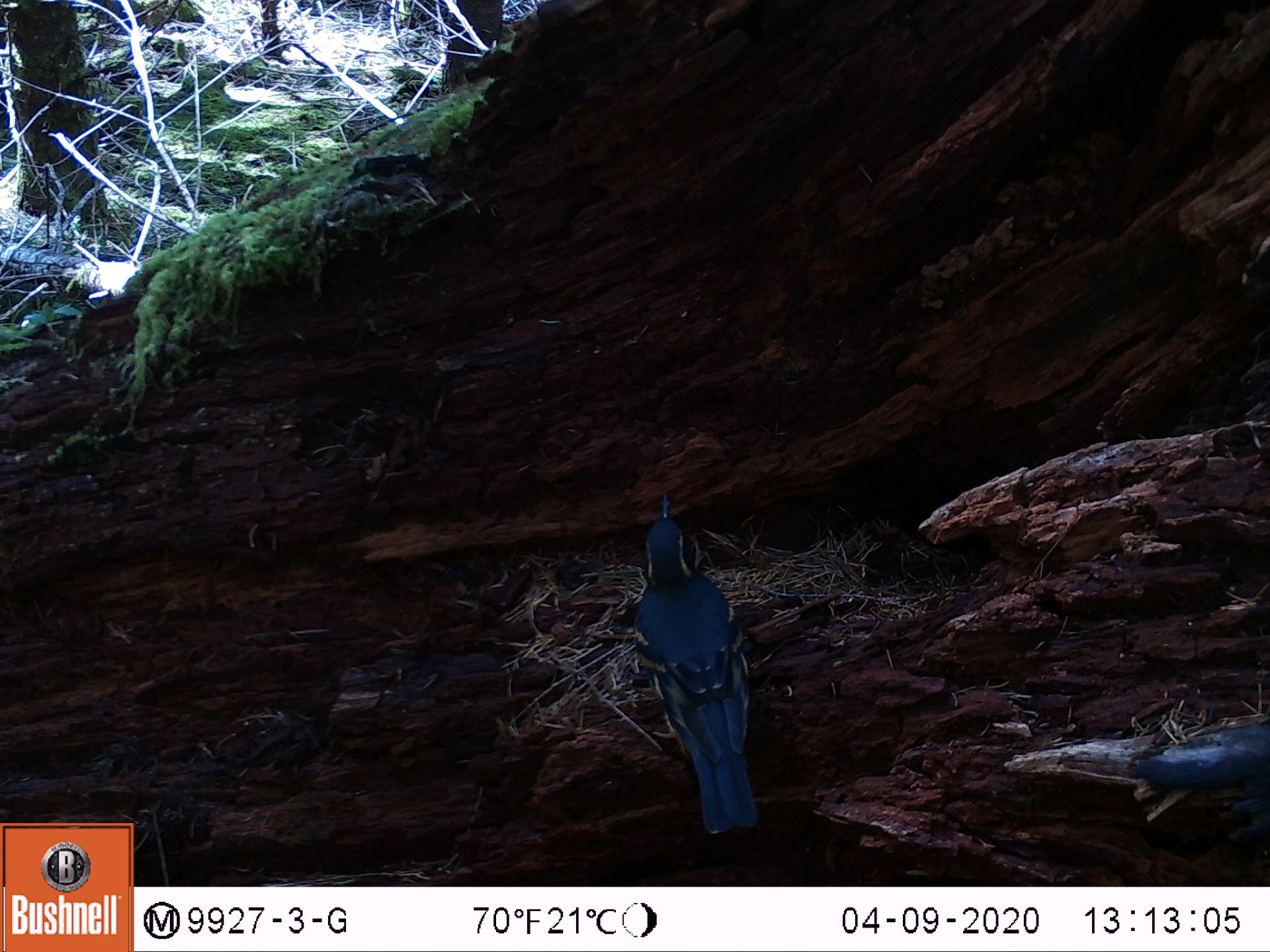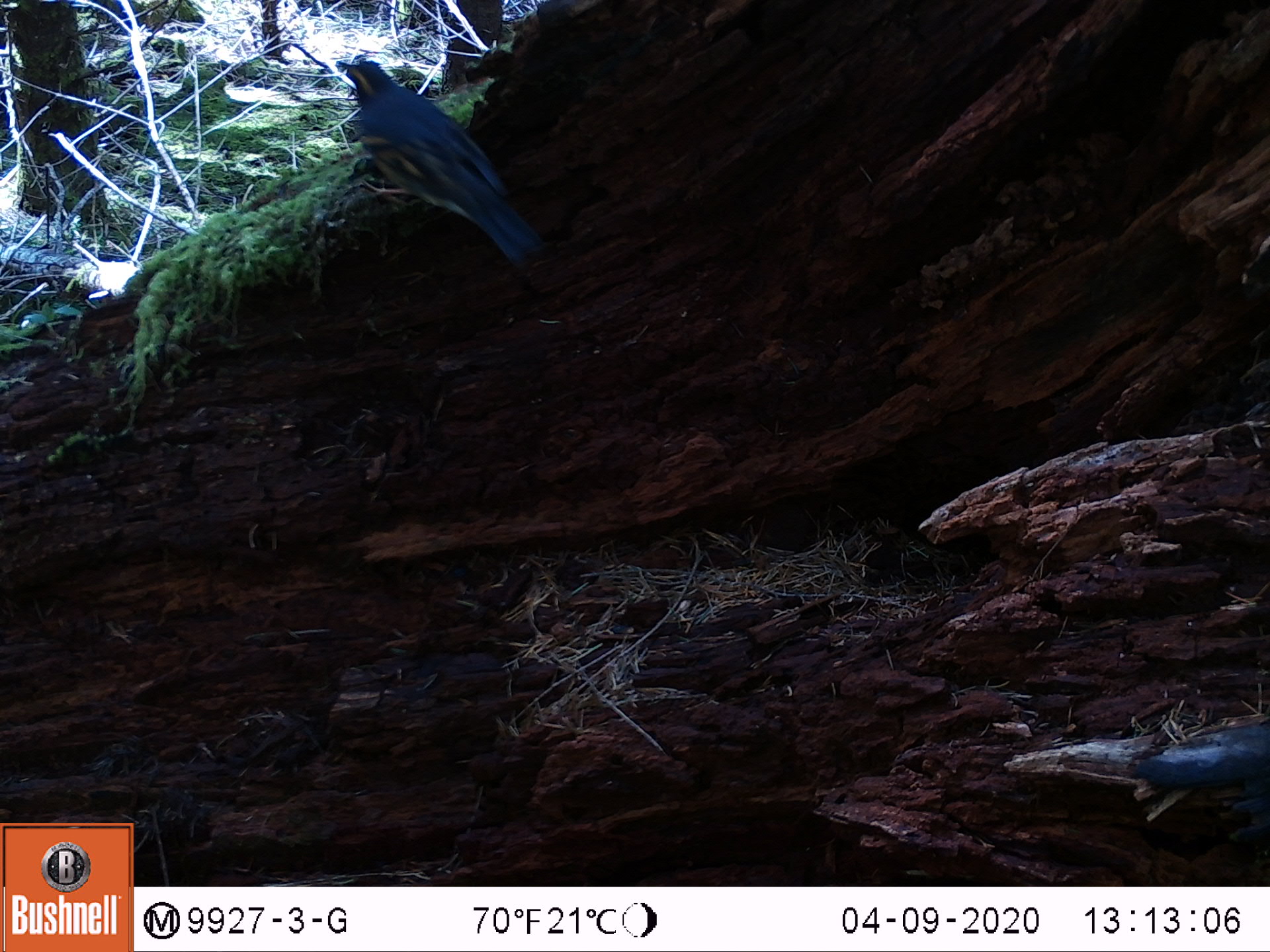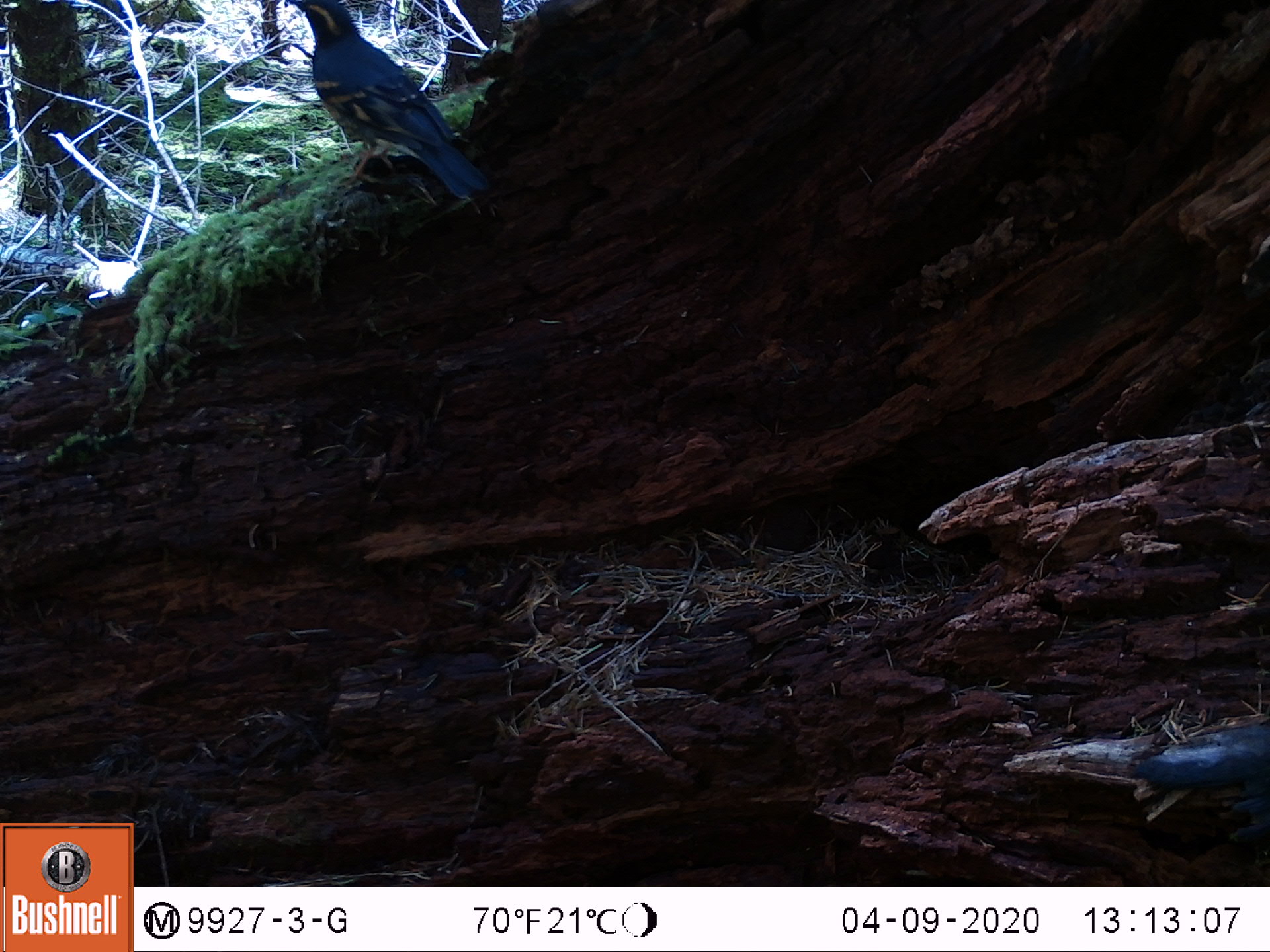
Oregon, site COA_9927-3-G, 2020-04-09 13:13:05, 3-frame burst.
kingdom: Animalia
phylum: Chordata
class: Aves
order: Passeriformes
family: Turdidae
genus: Ixoreus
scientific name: Ixoreus naevius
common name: varied thrush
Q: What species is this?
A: Varied thrush (Ixoreus naevius).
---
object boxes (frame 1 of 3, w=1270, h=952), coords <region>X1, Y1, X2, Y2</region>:
varied thrush: <region>636, 488, 759, 836</region>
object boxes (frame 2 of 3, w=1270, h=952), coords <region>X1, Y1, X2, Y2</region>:
varied thrush: <region>337, 58, 536, 257</region>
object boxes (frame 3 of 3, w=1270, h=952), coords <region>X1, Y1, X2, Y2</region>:
varied thrush: <region>290, 0, 483, 192</region>